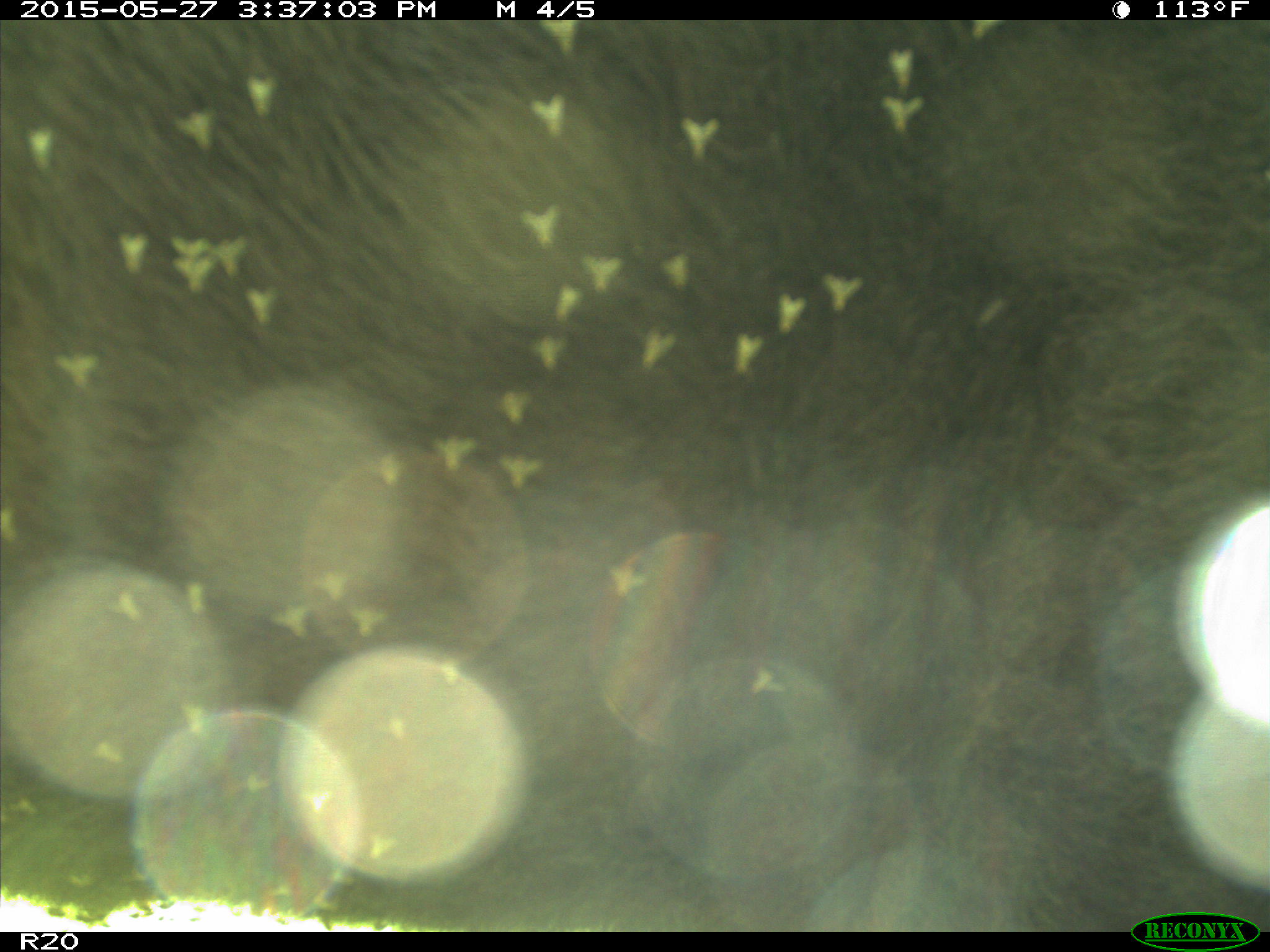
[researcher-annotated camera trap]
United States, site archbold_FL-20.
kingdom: Animalia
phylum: Chordata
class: Mammalia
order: Artiodactyla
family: Bovidae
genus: Bos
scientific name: Bos taurus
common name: domestic cow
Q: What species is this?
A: Bos taurus (domestic cow).